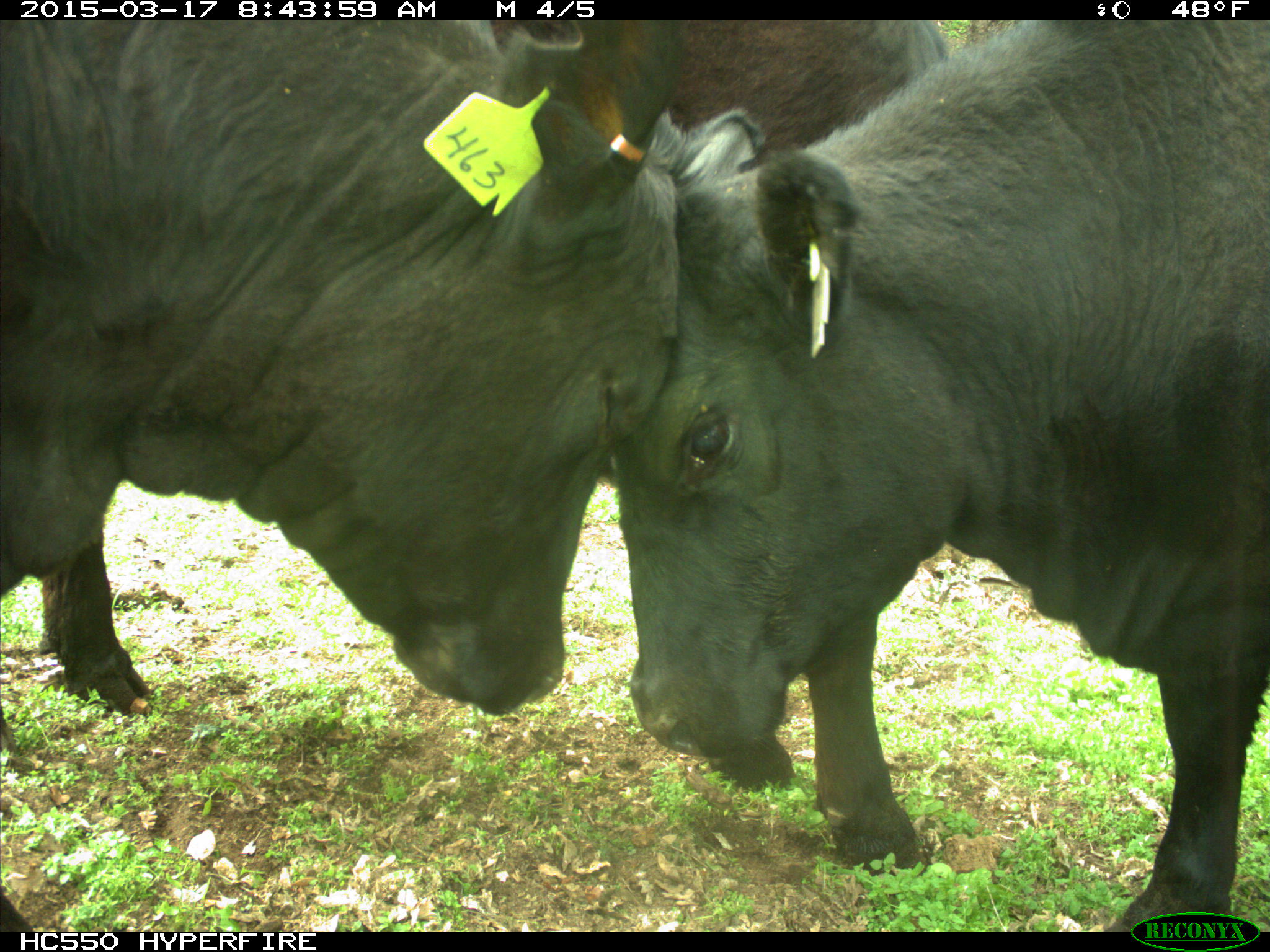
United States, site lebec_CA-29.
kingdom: Animalia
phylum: Chordata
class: Mammalia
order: Artiodactyla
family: Bovidae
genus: Bos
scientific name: Bos taurus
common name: domestic cow